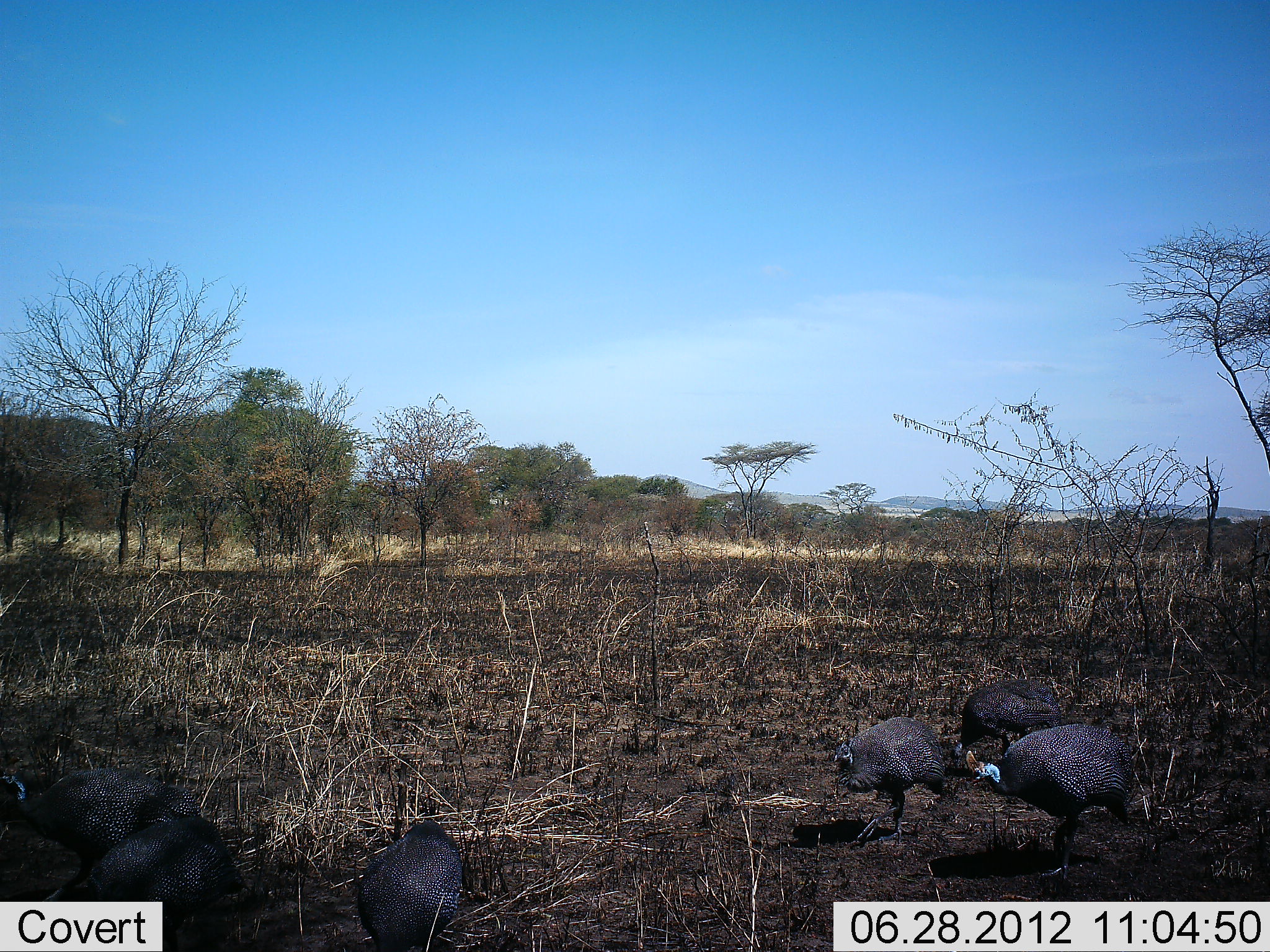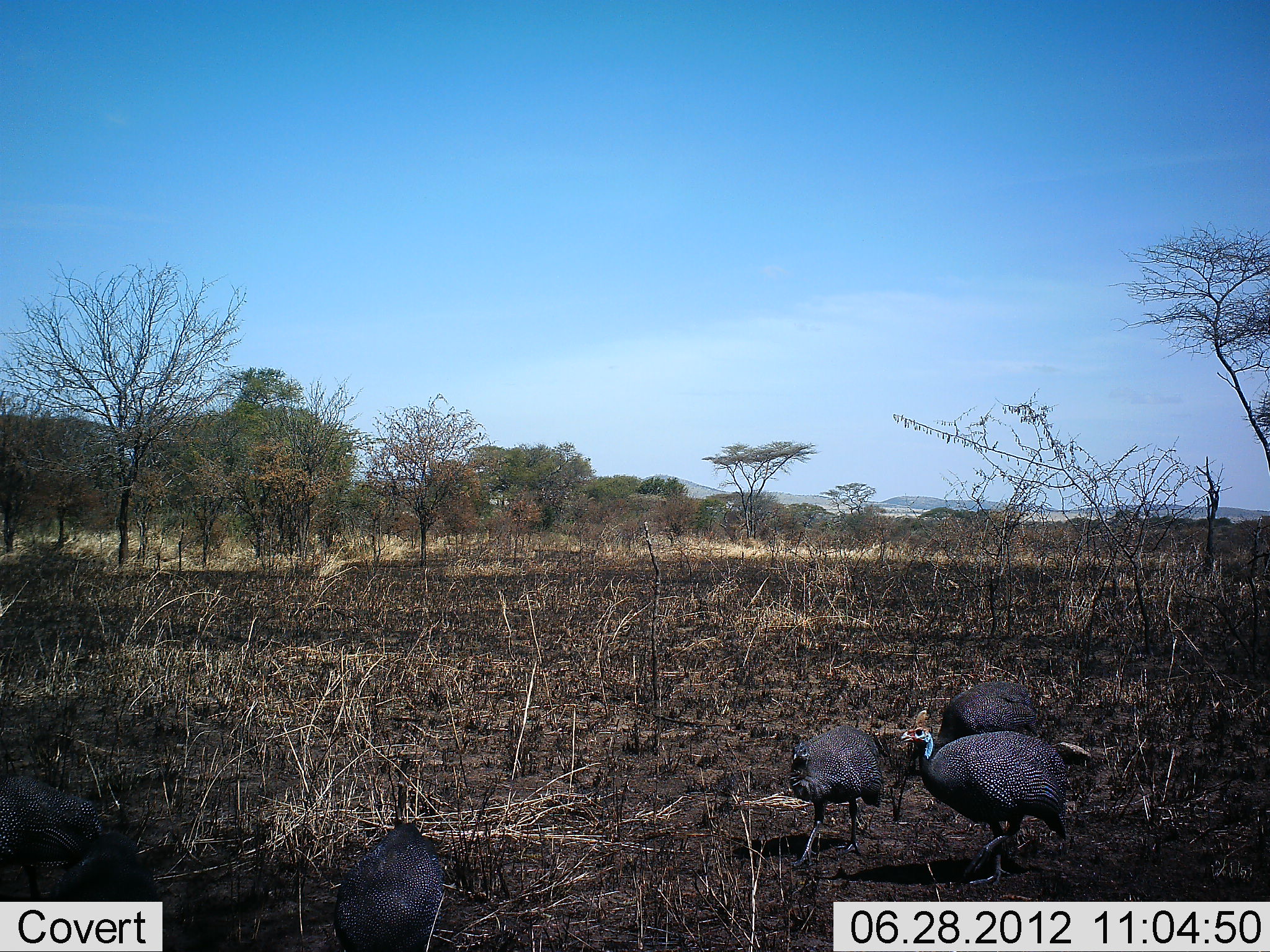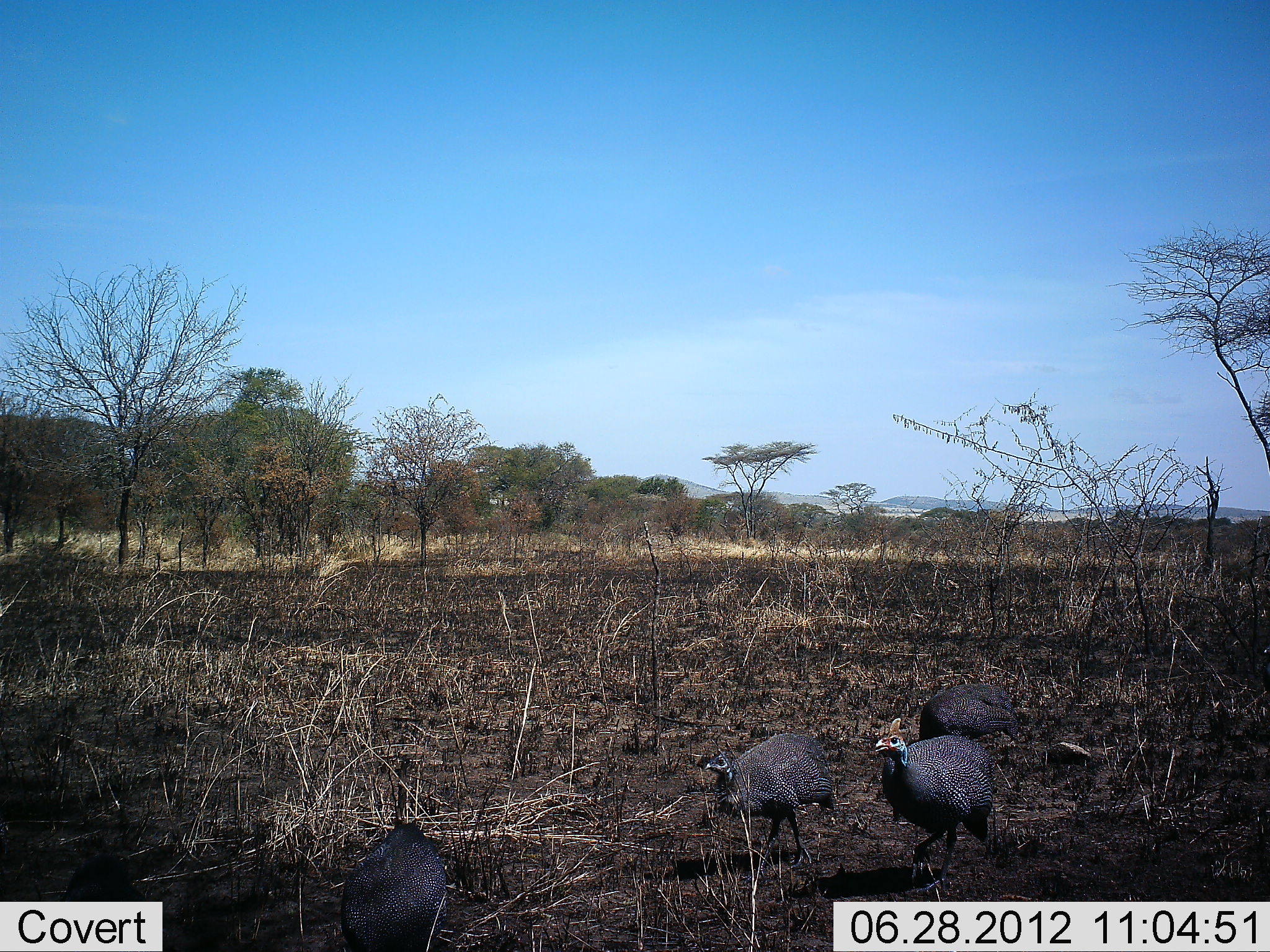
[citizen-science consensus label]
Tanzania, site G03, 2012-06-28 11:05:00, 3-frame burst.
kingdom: Animalia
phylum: Chordata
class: Aves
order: Galliformes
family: Numididae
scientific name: Numididae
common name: guinea fowl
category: guineafowl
Guineafowl (guinea fowl) (Numididae), count 6. Behavior (volunteer vote fractions): standing 0%, resting 0%, moving 70%, interacting 0%. Young present (vote fraction): 0%. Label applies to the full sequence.